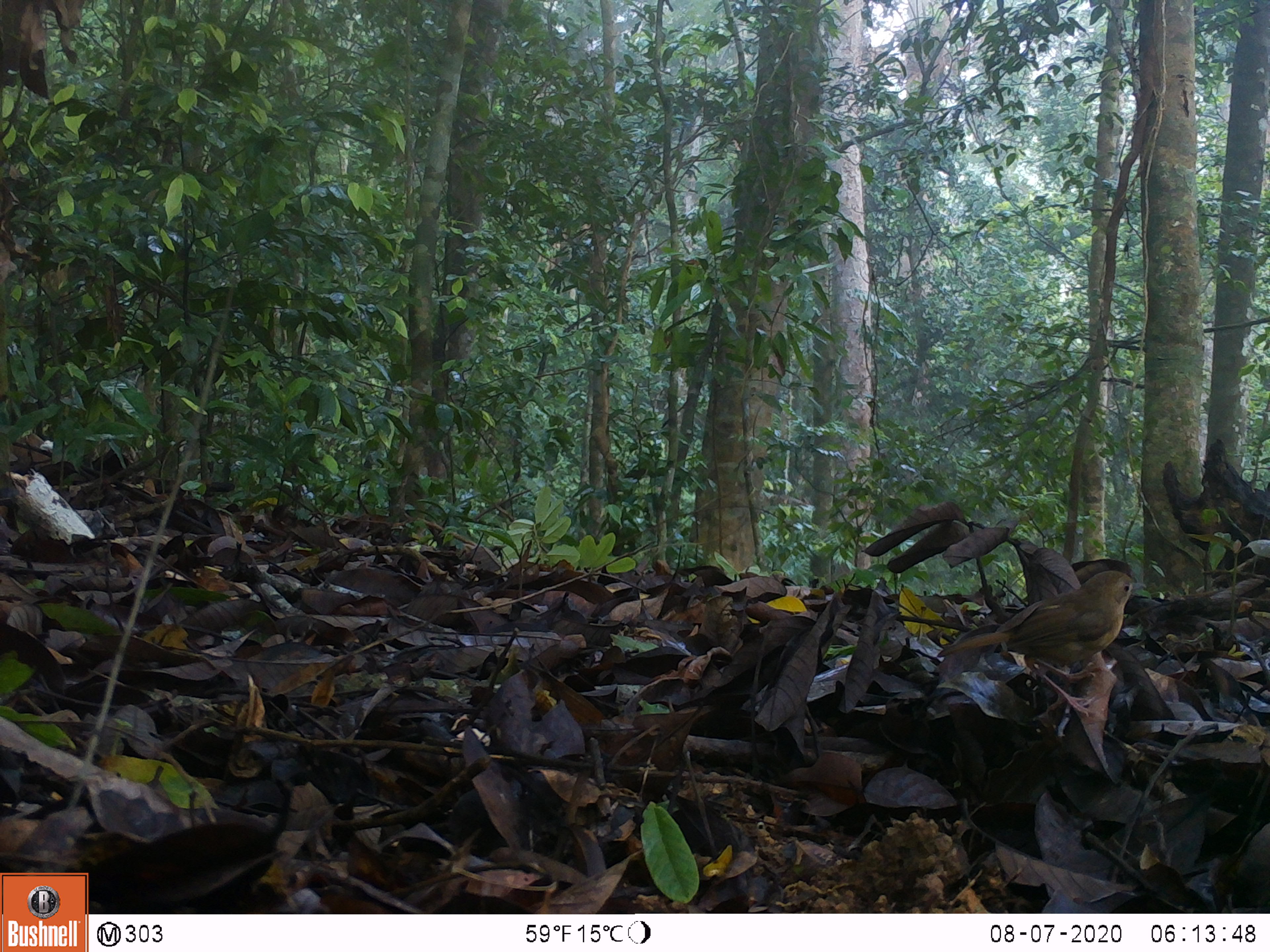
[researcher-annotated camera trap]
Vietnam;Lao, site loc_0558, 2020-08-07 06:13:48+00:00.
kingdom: Animalia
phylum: Chordata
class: Aves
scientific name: Aves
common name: bird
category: unidentified bird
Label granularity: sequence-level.